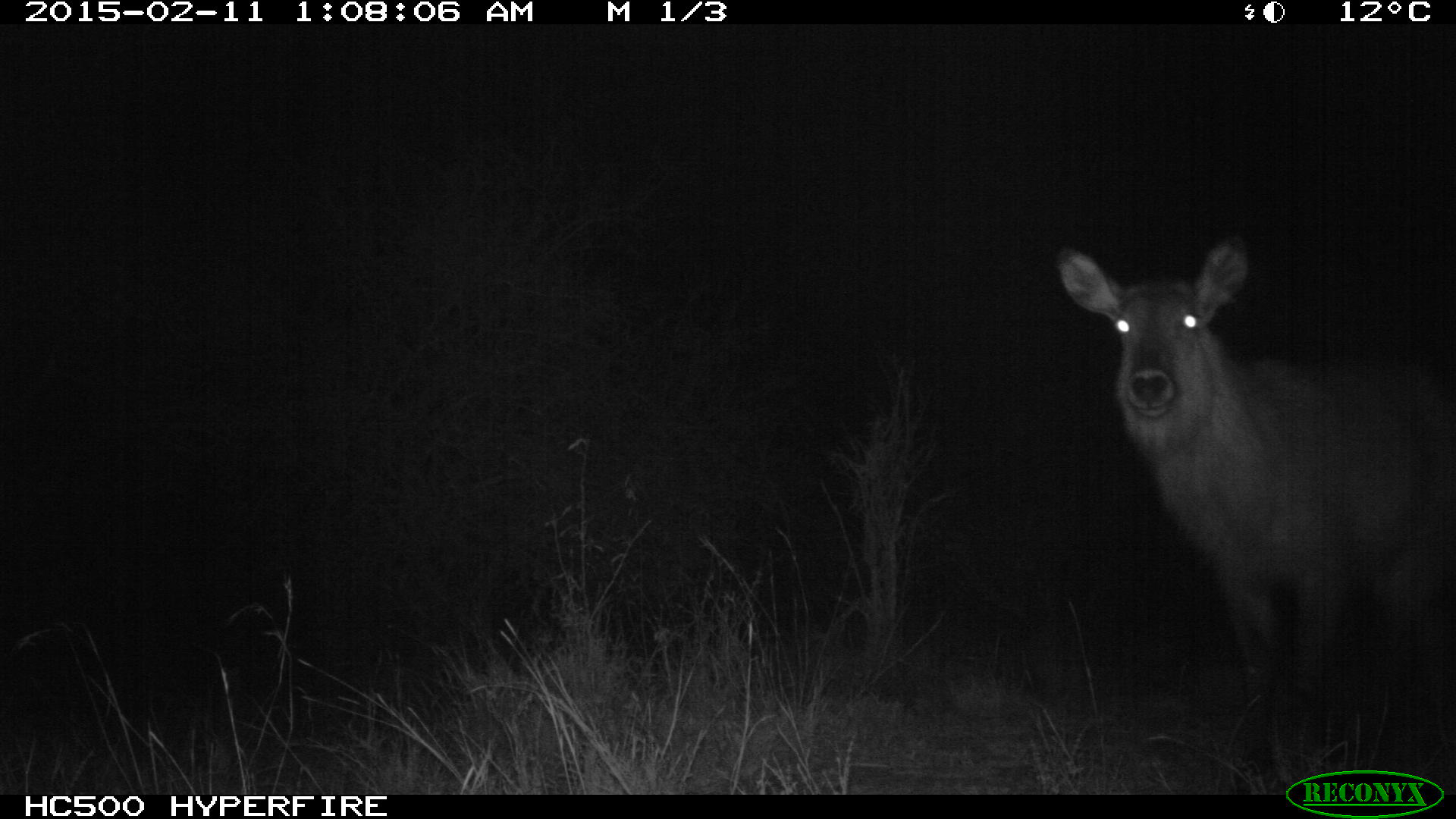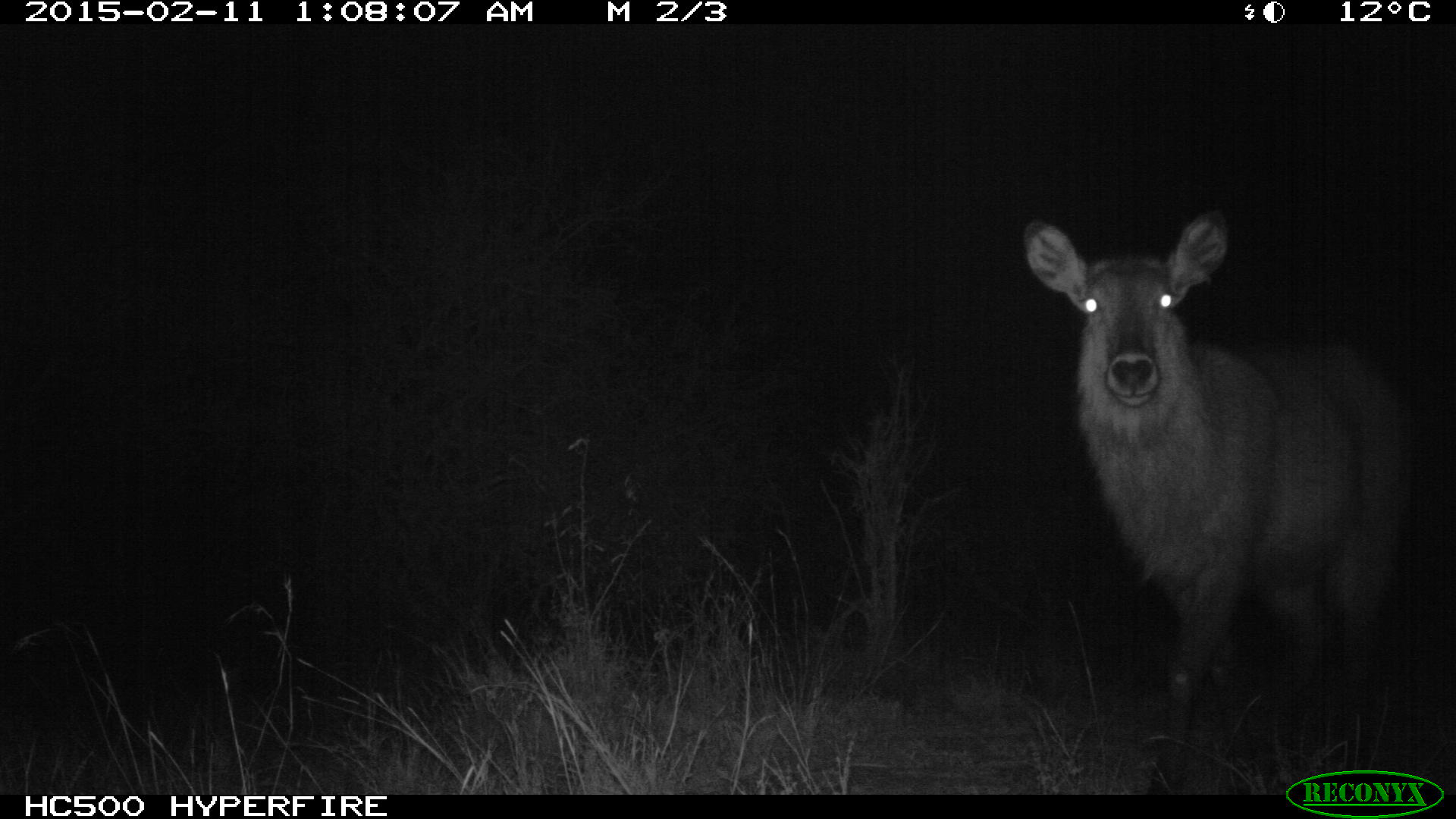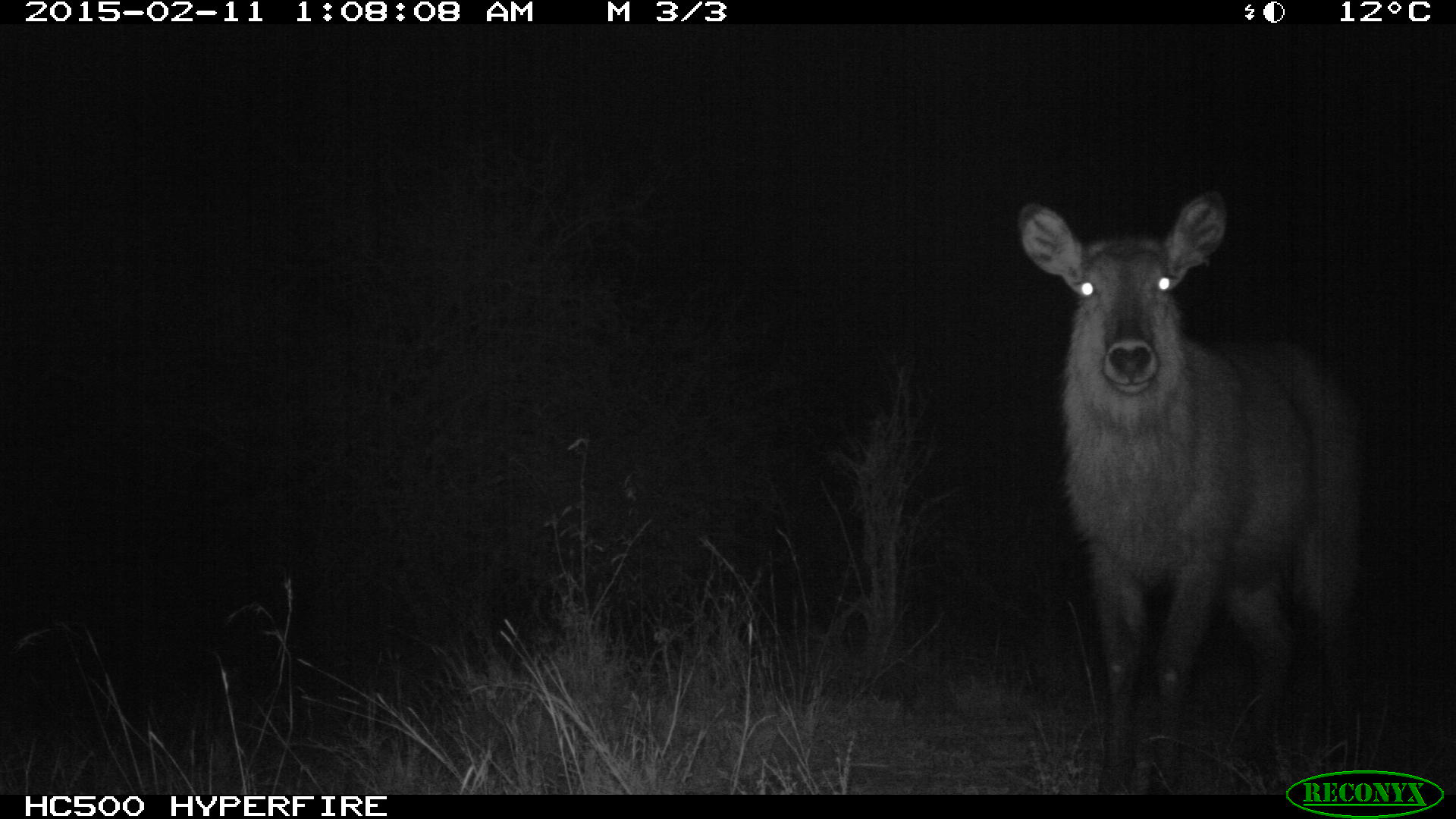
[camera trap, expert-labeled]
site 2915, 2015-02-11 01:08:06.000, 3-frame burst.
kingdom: Animalia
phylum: Chordata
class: Mammalia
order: Artiodactyla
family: Bovidae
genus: Kobus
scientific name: Kobus ellipsiprymnus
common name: waterbuck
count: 1